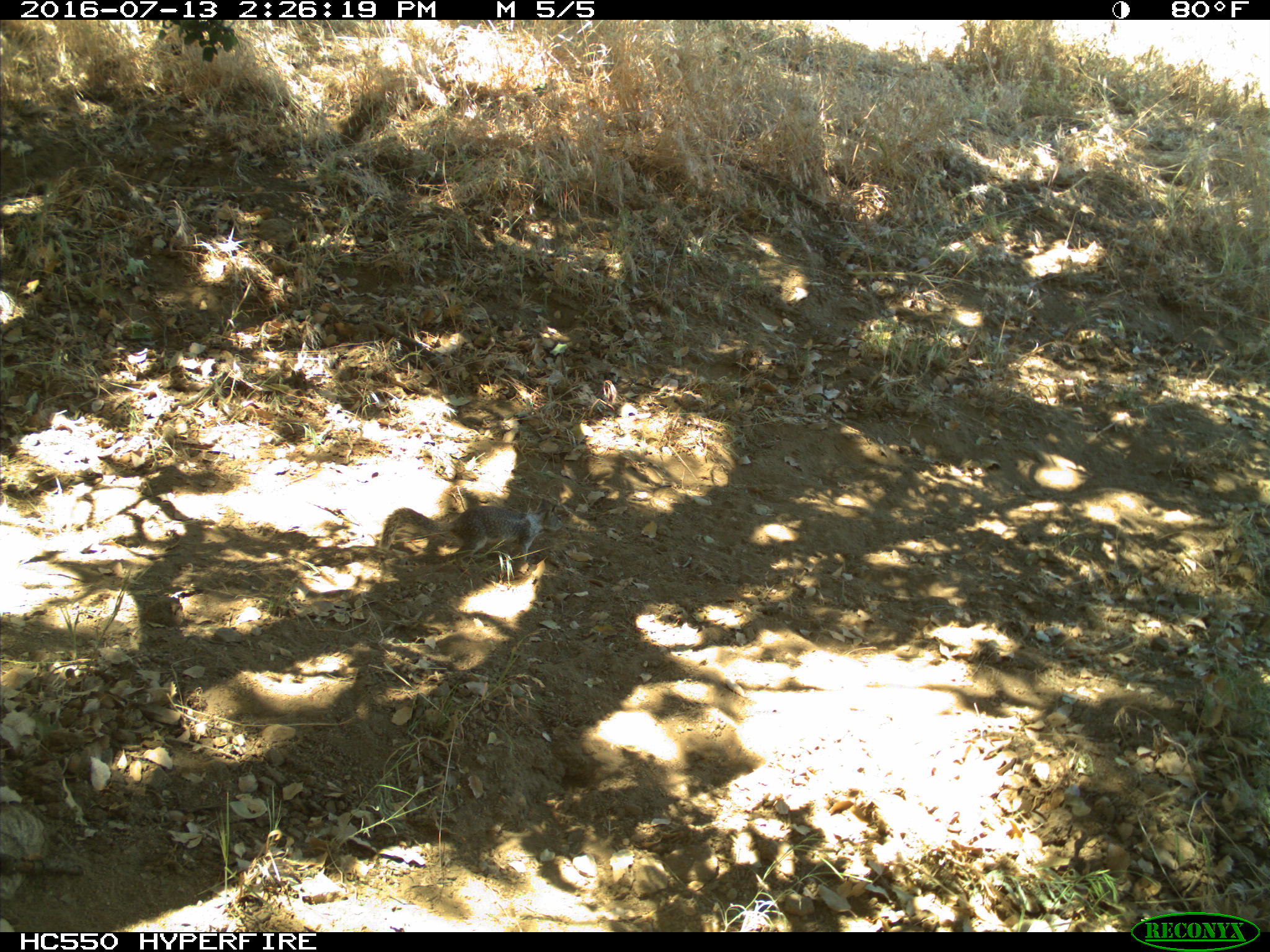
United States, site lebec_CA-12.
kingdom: Animalia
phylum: Chordata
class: Mammalia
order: Rodentia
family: Sciuridae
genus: Otospermophilus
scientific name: Otospermophilus beecheyi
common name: california ground squirrel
Otospermophilus beecheyi (california ground squirrel).